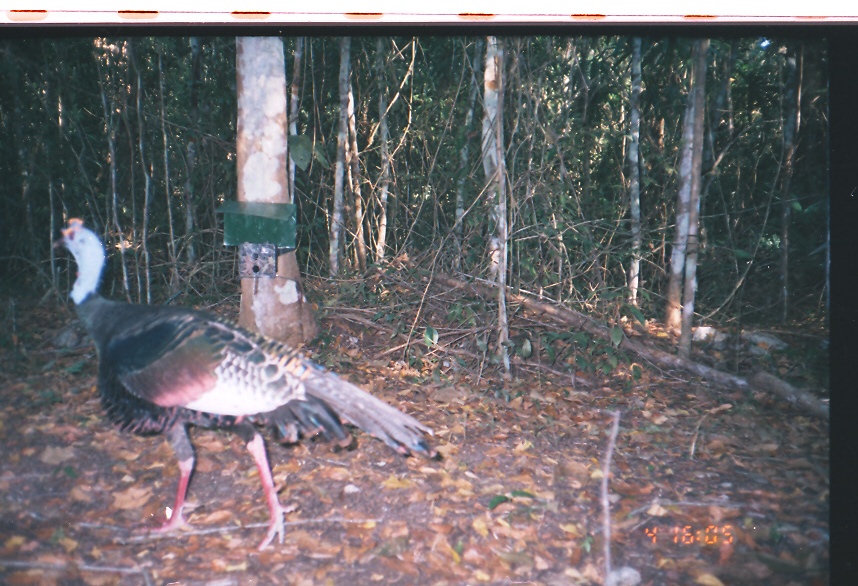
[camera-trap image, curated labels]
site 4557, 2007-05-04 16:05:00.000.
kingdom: Animalia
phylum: Chordata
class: Aves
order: Galliformes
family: Phasianidae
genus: Meleagris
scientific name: Meleagris ocellata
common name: ocellated turkey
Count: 1.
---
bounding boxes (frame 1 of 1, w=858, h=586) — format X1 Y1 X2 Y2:
meleagris ocellata: 49 216 438 552